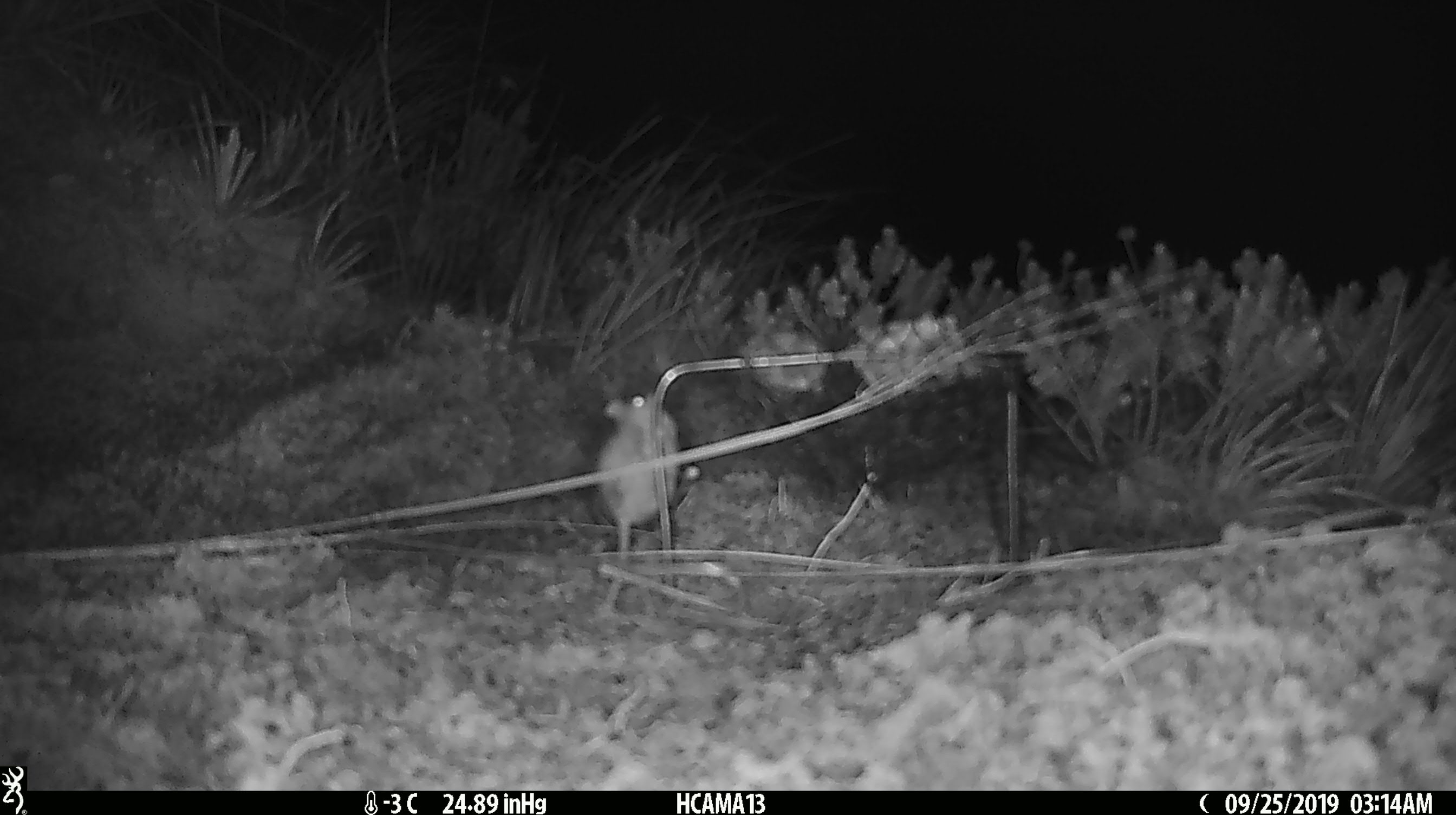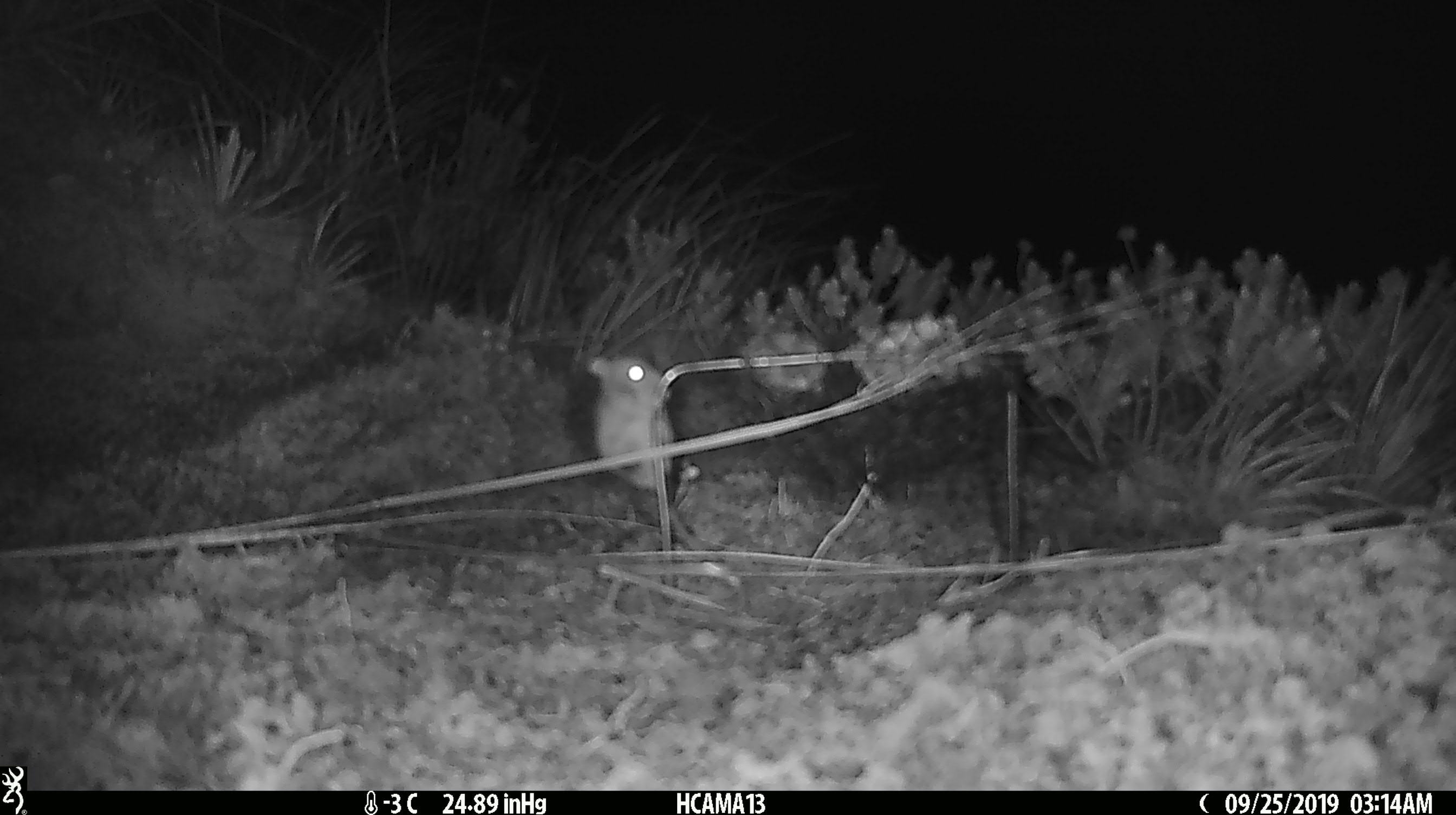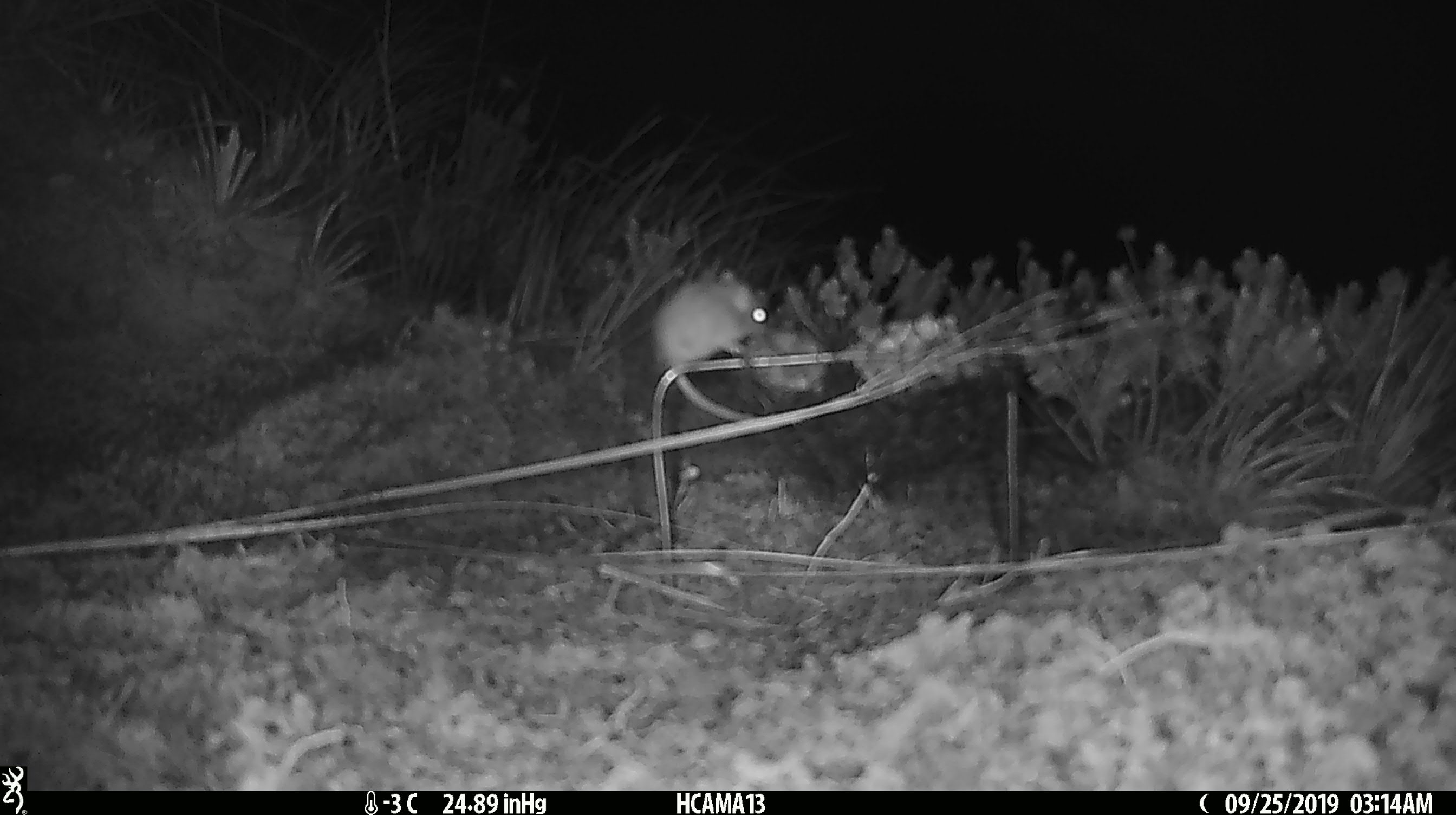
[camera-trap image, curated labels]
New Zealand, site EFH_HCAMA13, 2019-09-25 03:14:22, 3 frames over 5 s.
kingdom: Animalia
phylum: Chordata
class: Mammalia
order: Rodentia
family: Muridae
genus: Mus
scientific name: Mus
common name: mouse